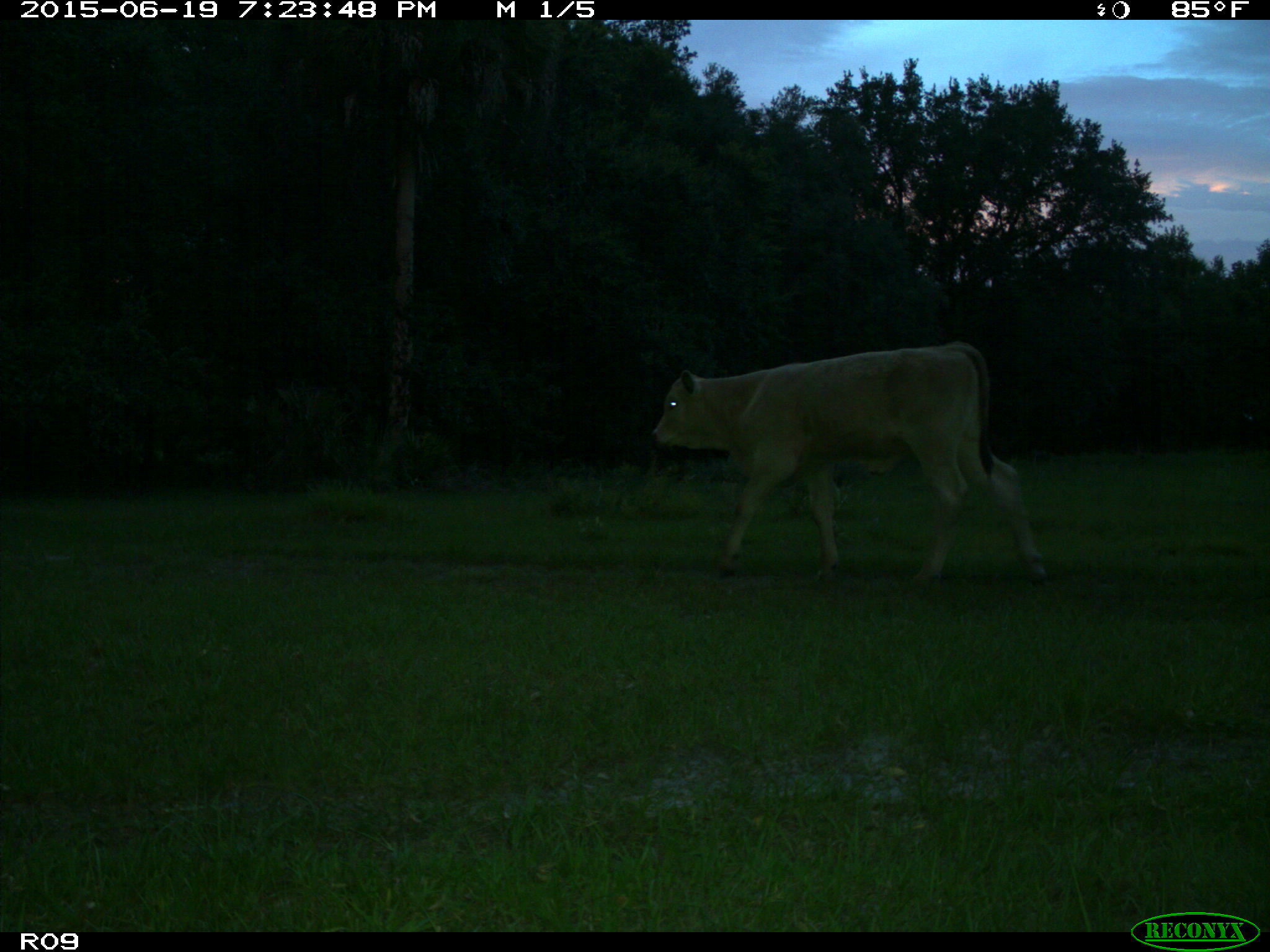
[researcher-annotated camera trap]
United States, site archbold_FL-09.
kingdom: Animalia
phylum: Chordata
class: Mammalia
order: Artiodactyla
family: Bovidae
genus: Bos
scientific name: Bos taurus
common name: domestic cow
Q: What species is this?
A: Bos taurus (domestic cow).